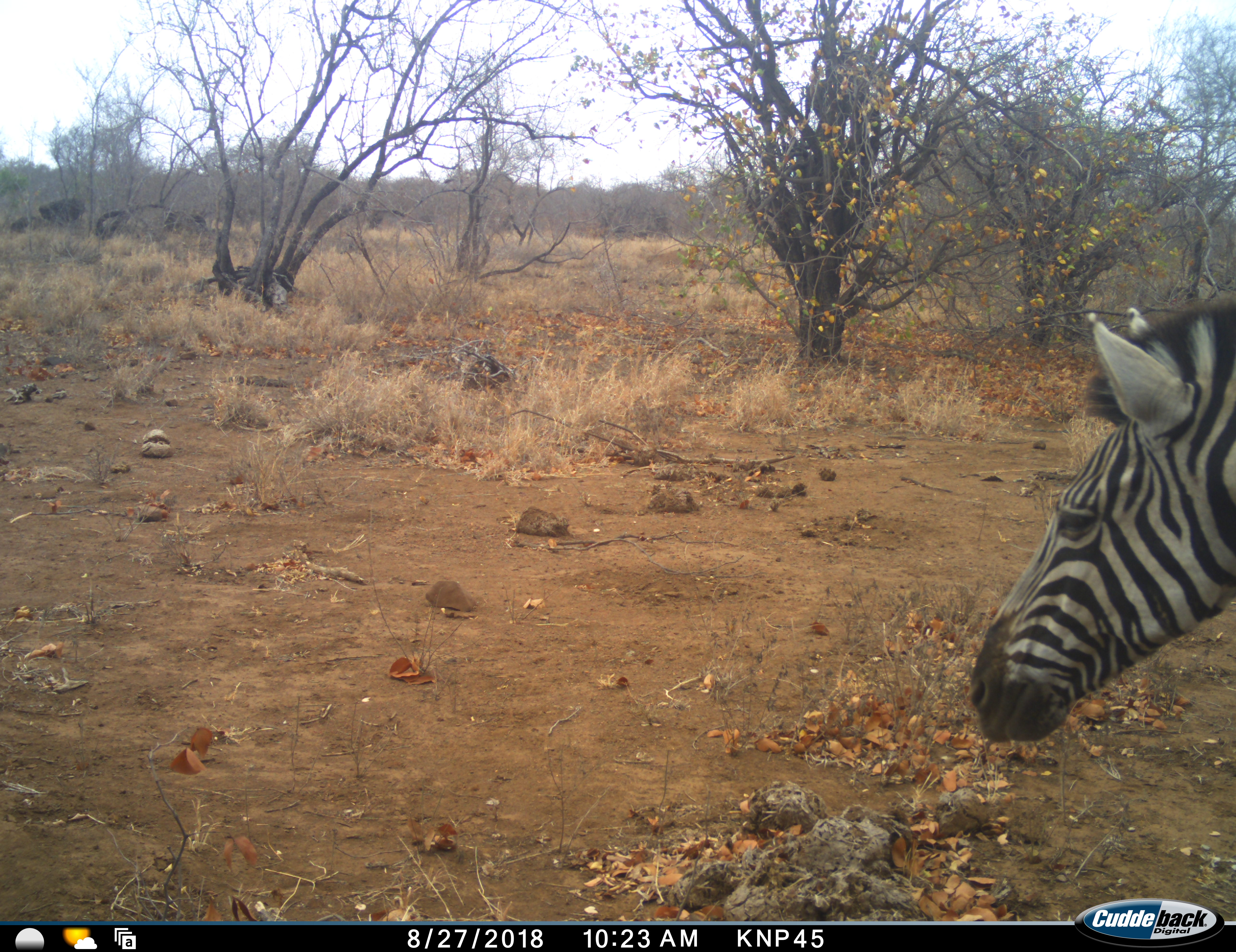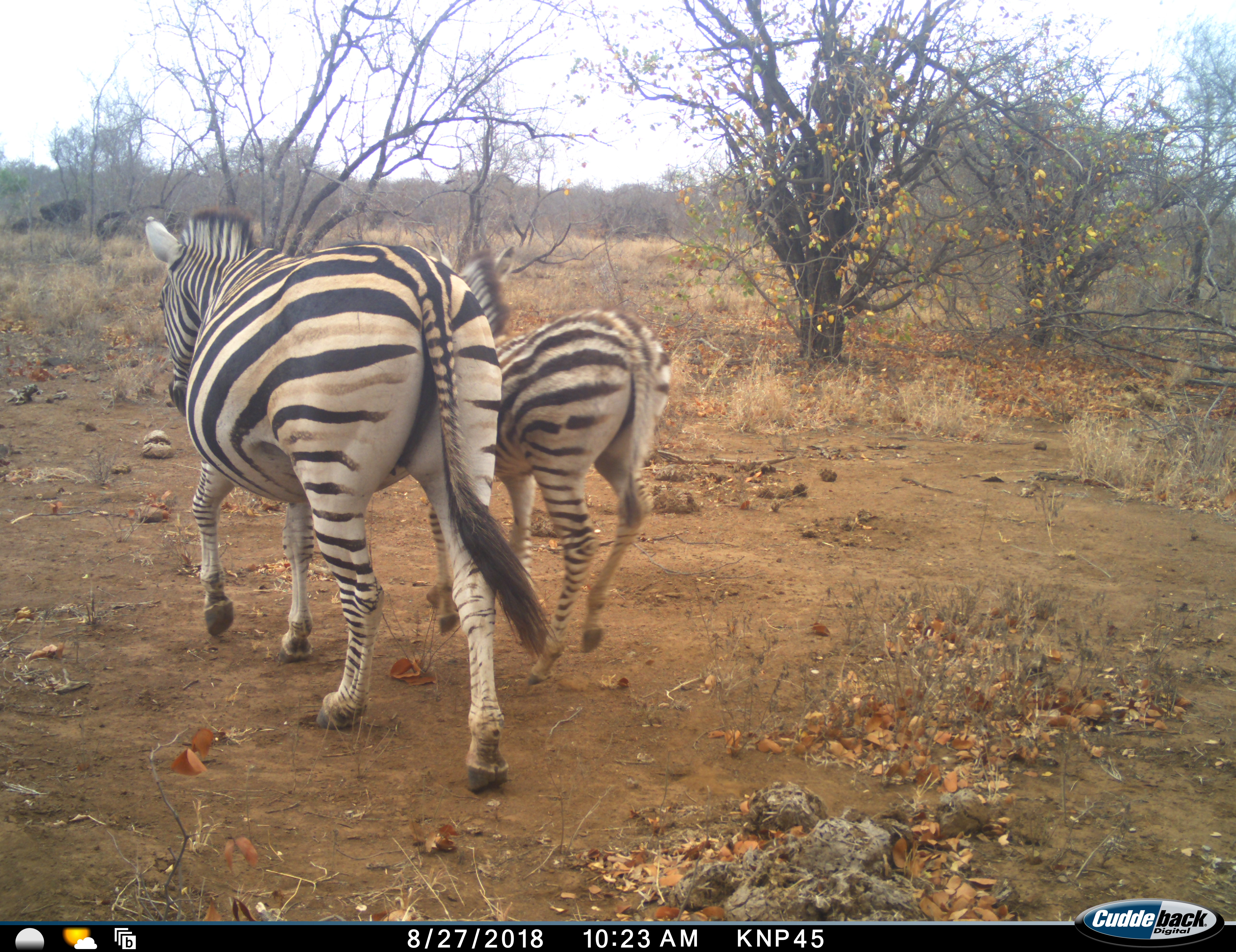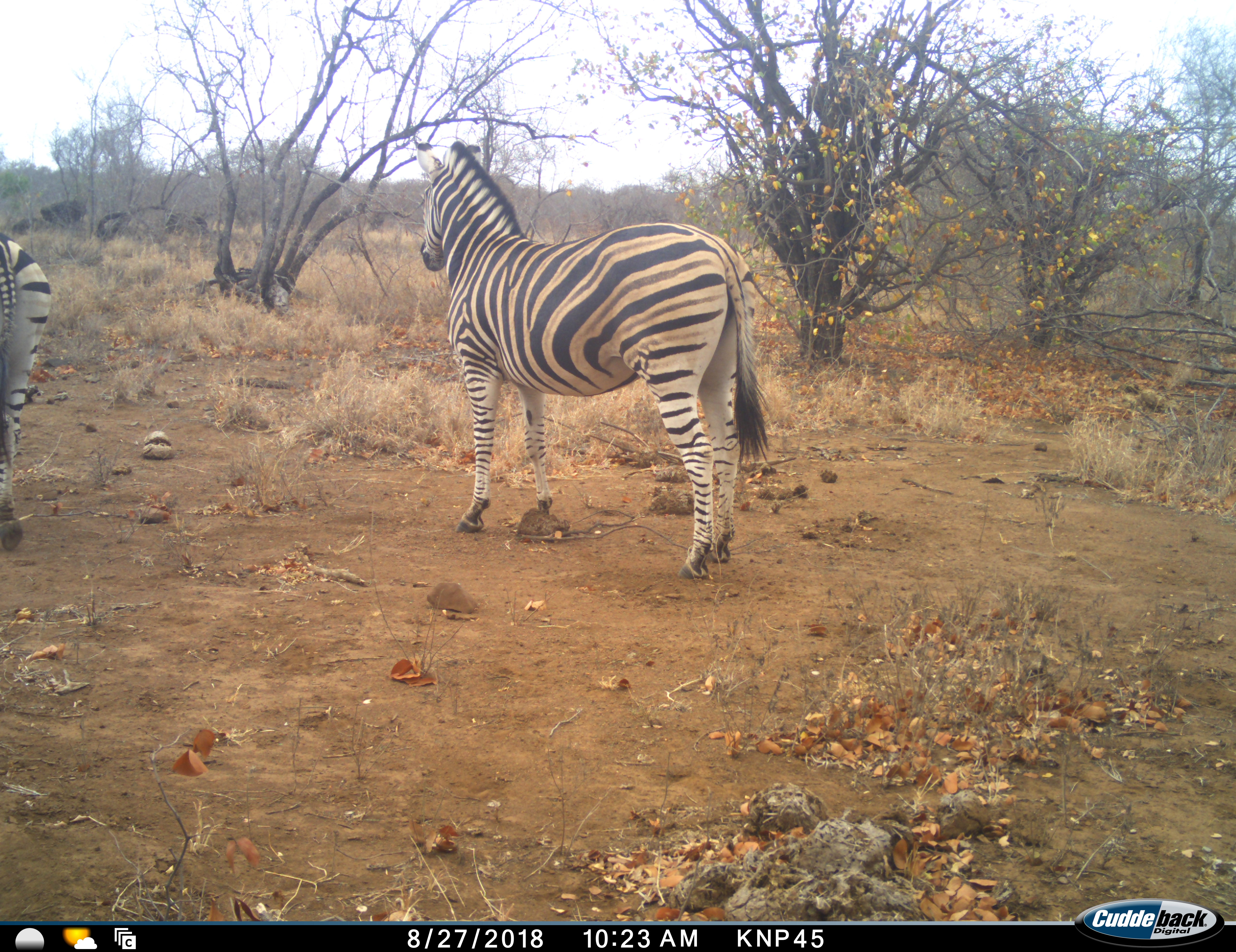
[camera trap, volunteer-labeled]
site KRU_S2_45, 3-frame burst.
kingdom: Animalia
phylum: Chordata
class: Mammalia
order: Perissodactyla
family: Equidae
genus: Equus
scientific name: Equus quagga burchellii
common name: burchell's zebra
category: zebraburchells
Zebraburchells (burchell's zebra) (Equus quagga burchellii), count 2. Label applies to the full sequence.